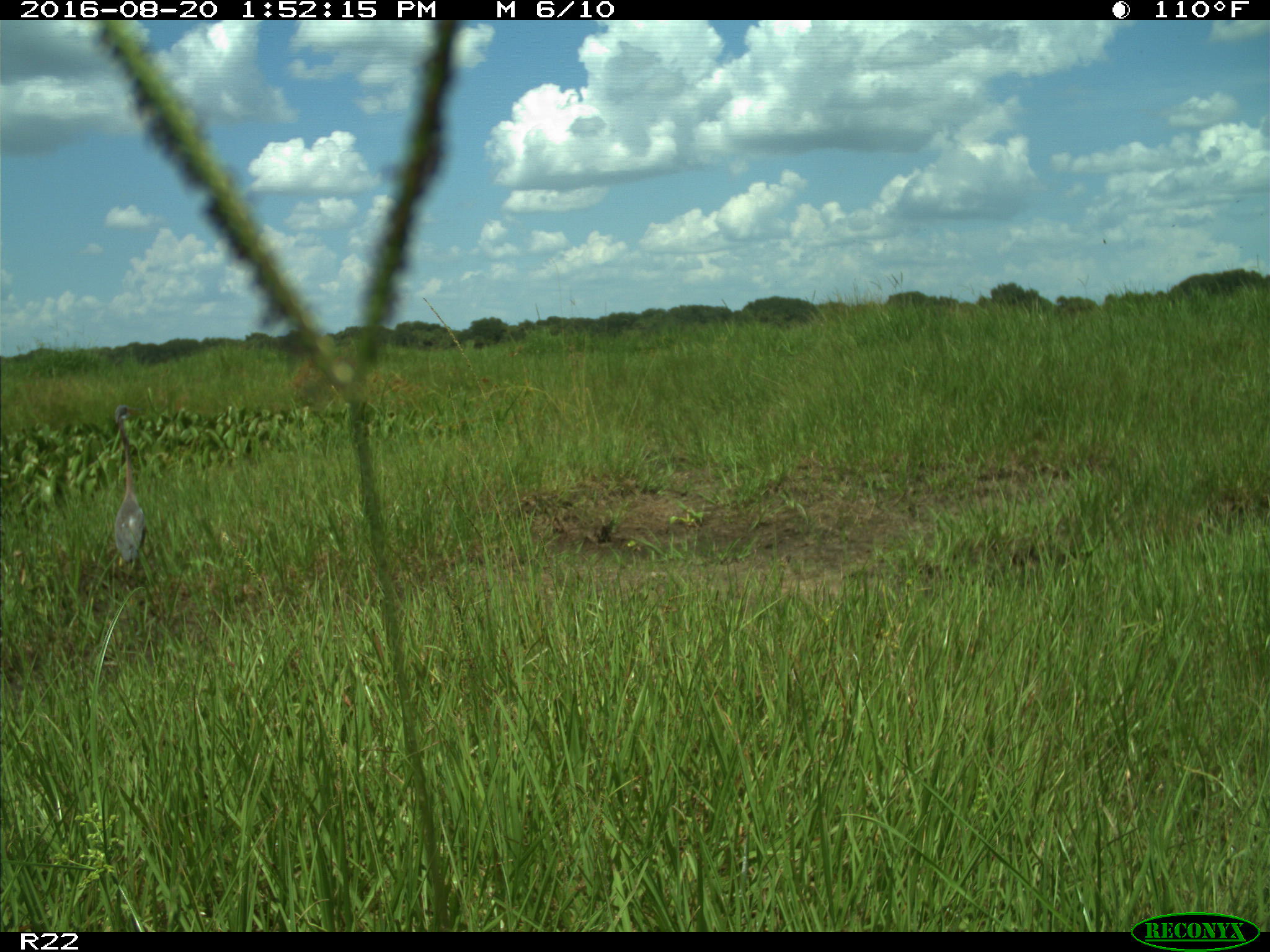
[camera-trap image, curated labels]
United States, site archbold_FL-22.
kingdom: Animalia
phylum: Chordata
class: Aves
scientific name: Aves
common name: birds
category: unidentified bird